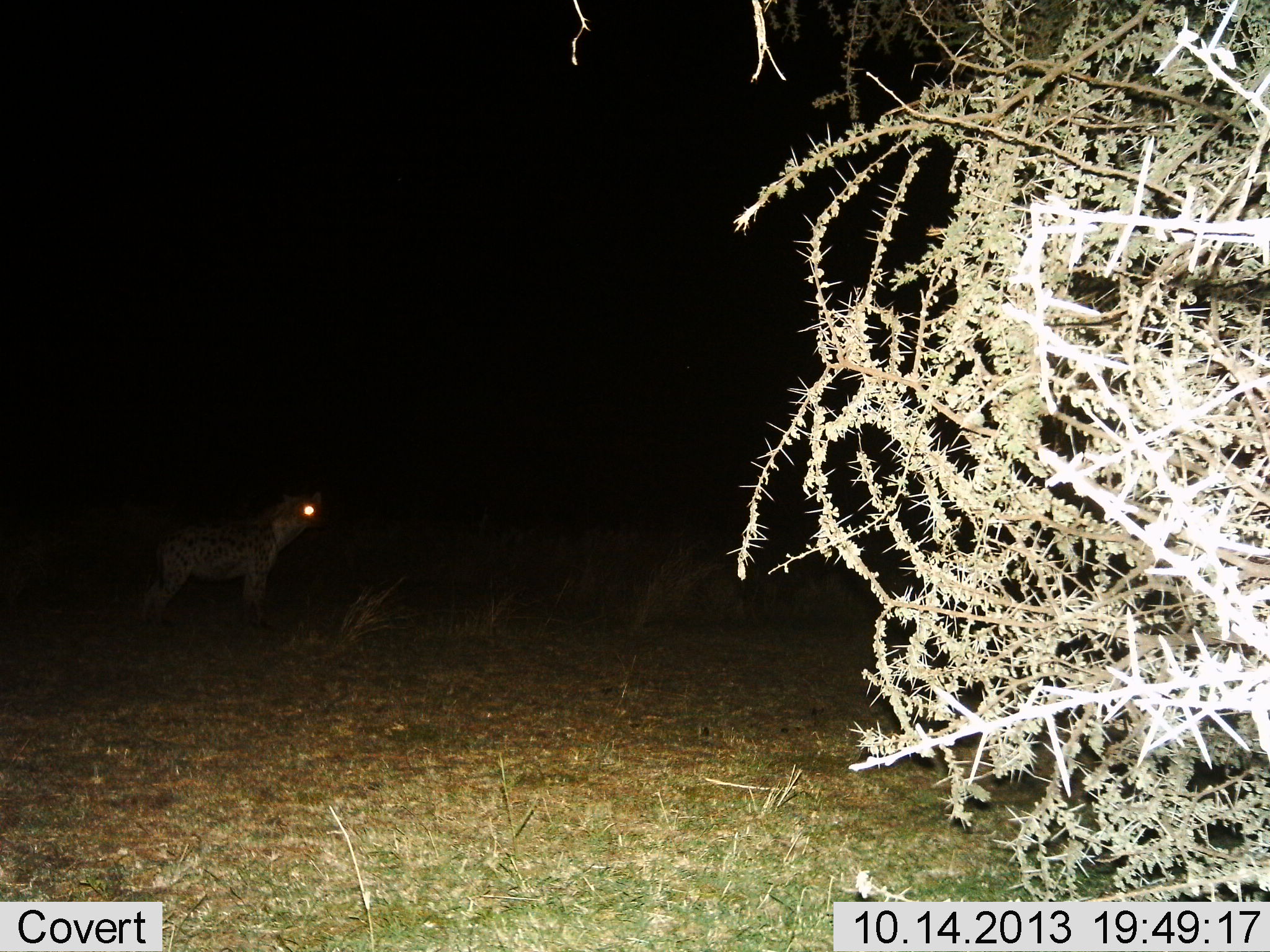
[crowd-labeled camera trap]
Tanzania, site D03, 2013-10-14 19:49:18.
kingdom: Animalia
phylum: Chordata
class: Mammalia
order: Carnivora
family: Hyaenidae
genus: Crocuta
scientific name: Crocuta crocuta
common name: spotted hyena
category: hyenaspotted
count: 1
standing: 100%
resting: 0%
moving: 0%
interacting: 0%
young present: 0%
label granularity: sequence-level